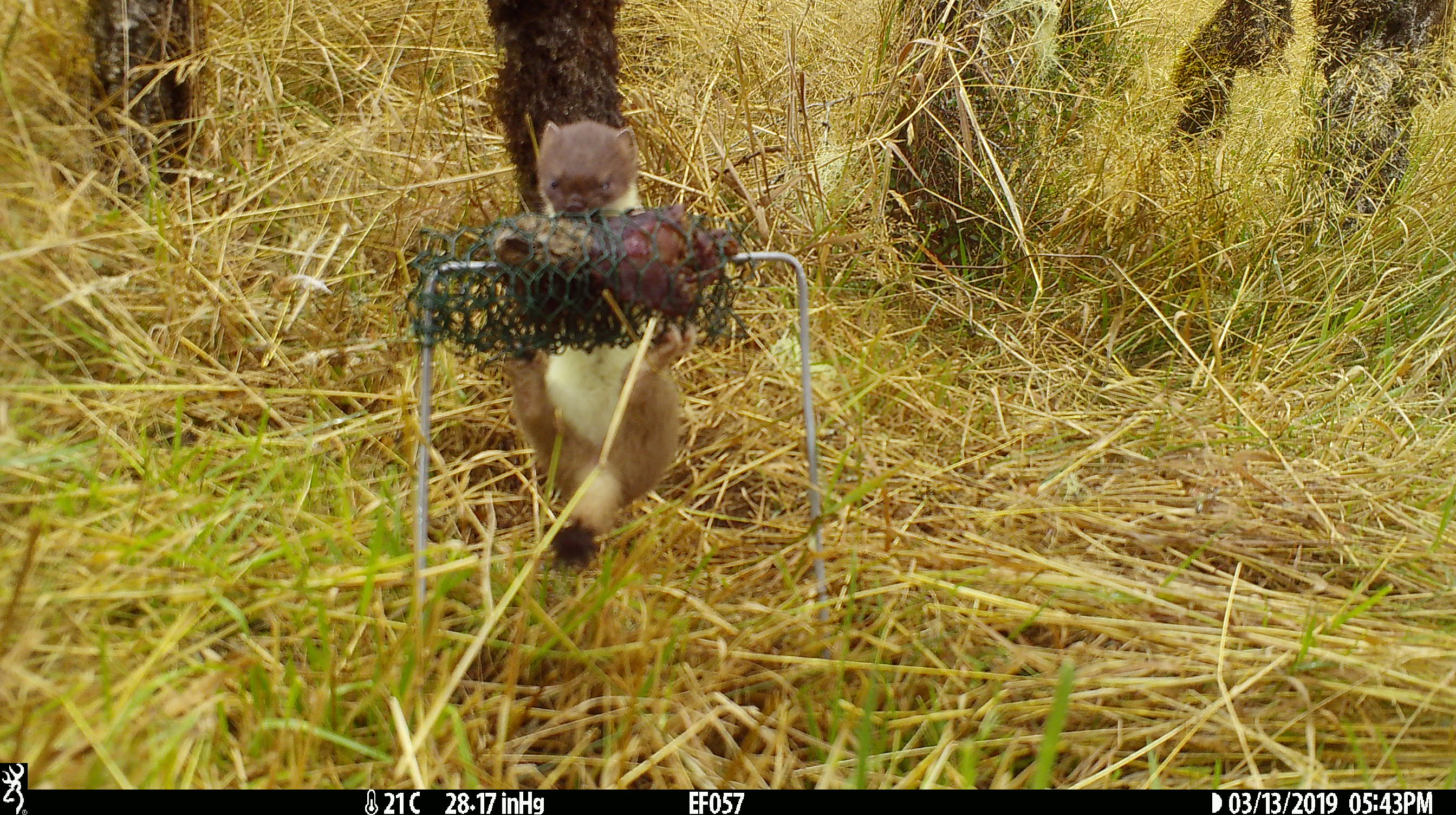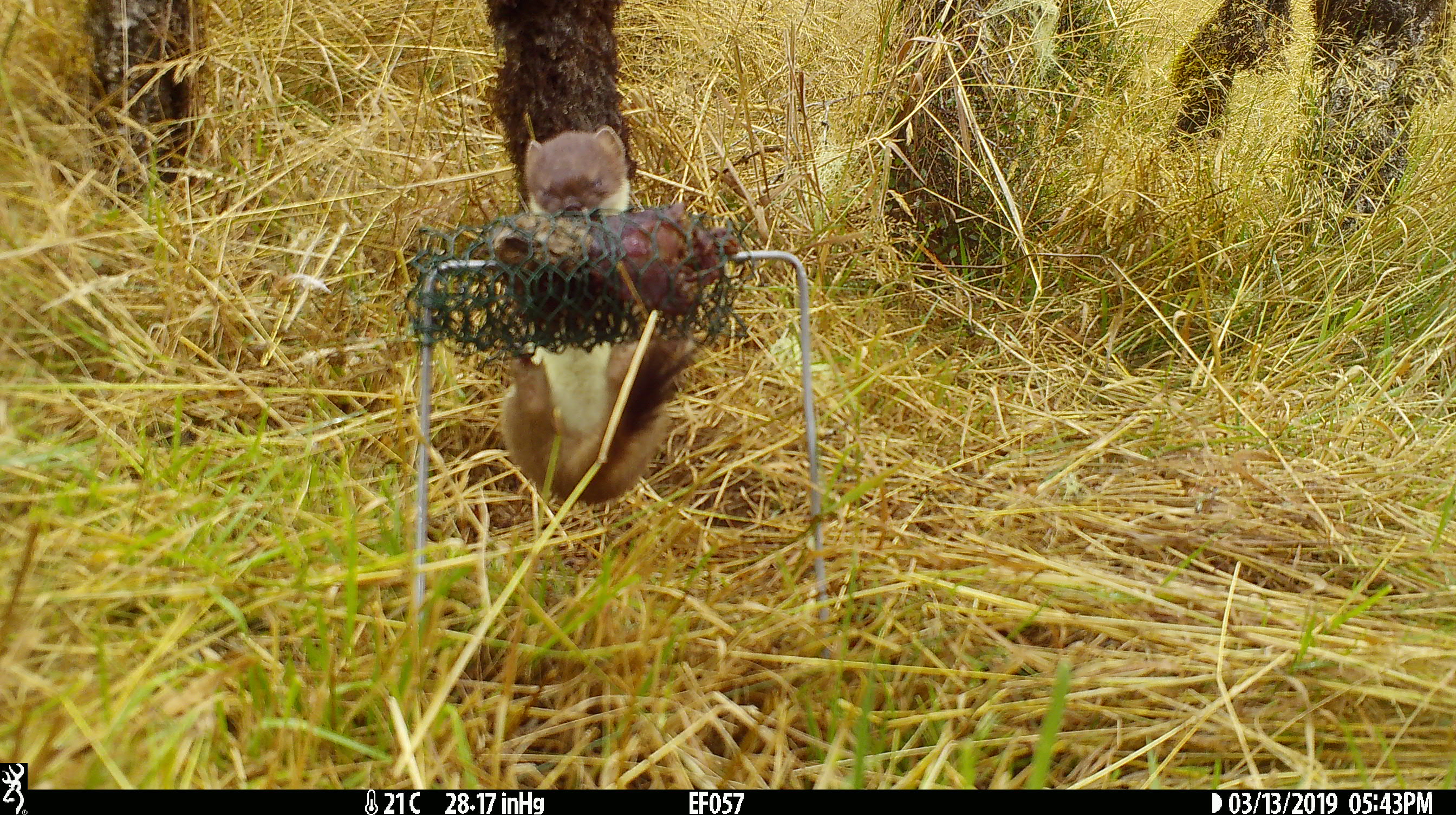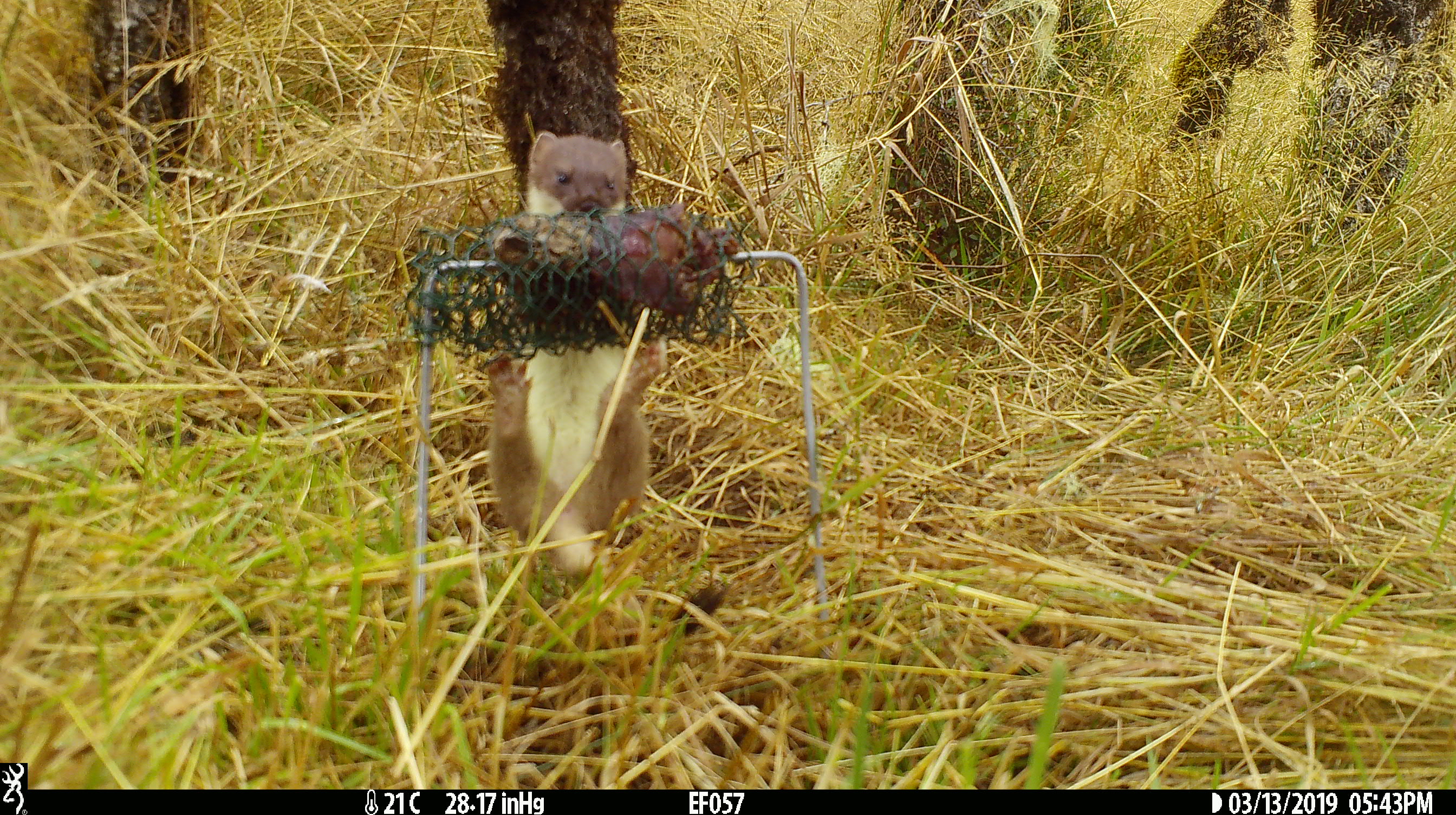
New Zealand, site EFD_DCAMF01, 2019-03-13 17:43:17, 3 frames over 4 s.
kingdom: Animalia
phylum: Chordata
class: Mammalia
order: Carnivora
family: Mustelidae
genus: Mustela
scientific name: Mustela erminea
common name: stoat